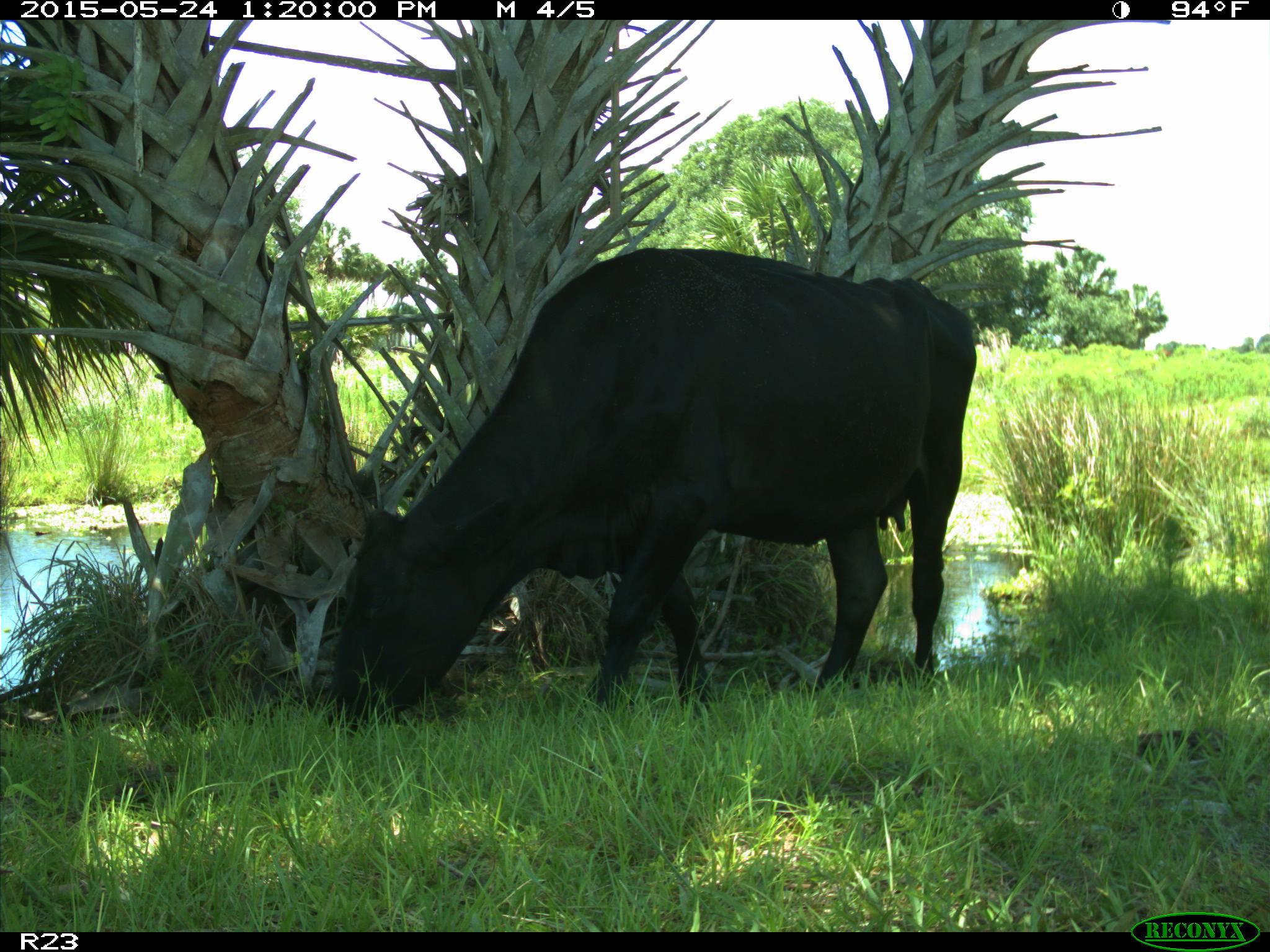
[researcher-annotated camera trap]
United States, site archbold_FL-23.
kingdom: Animalia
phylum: Chordata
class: Mammalia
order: Artiodactyla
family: Bovidae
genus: Bos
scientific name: Bos taurus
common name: domestic cow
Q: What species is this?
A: Bos taurus (domestic cow).